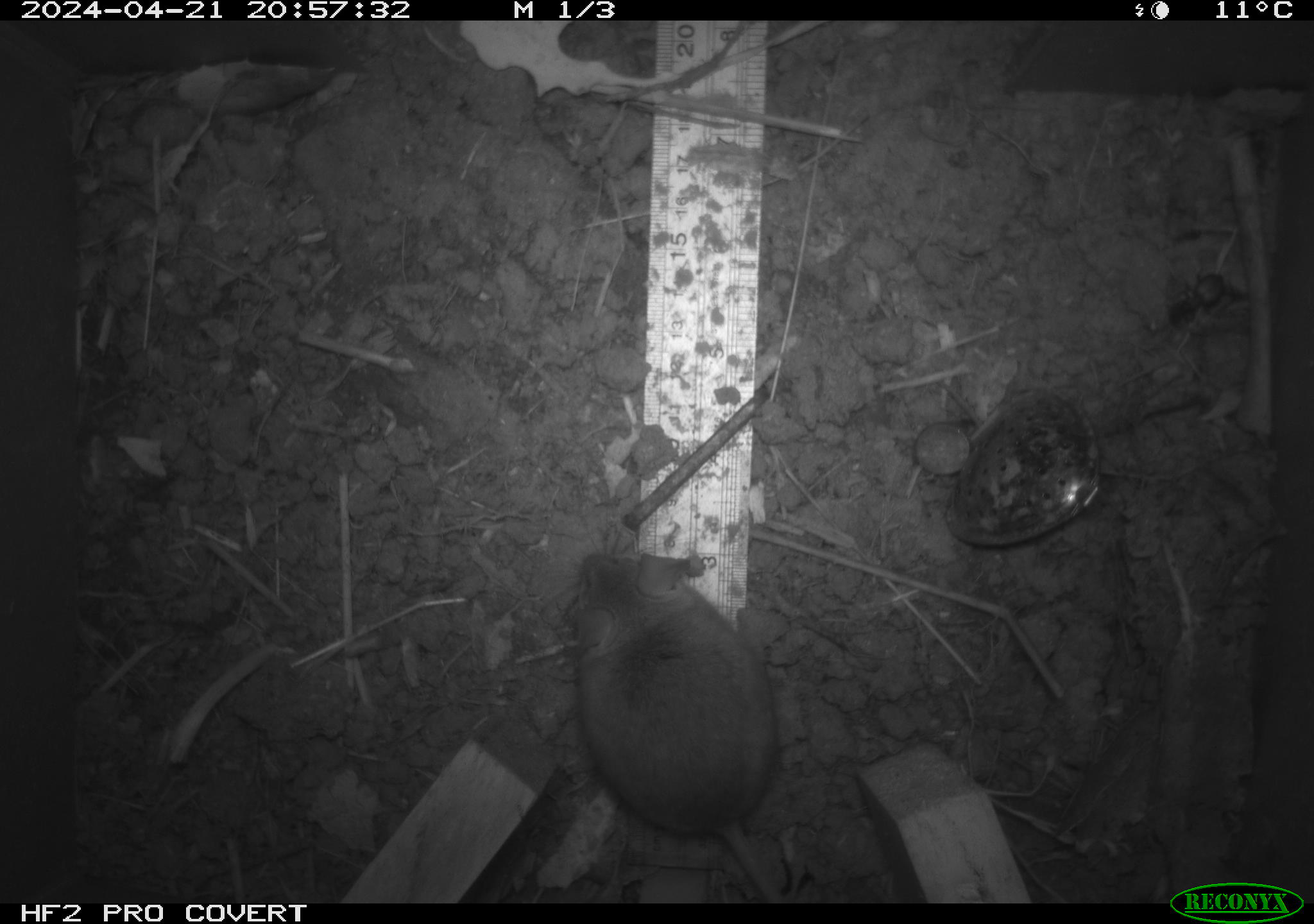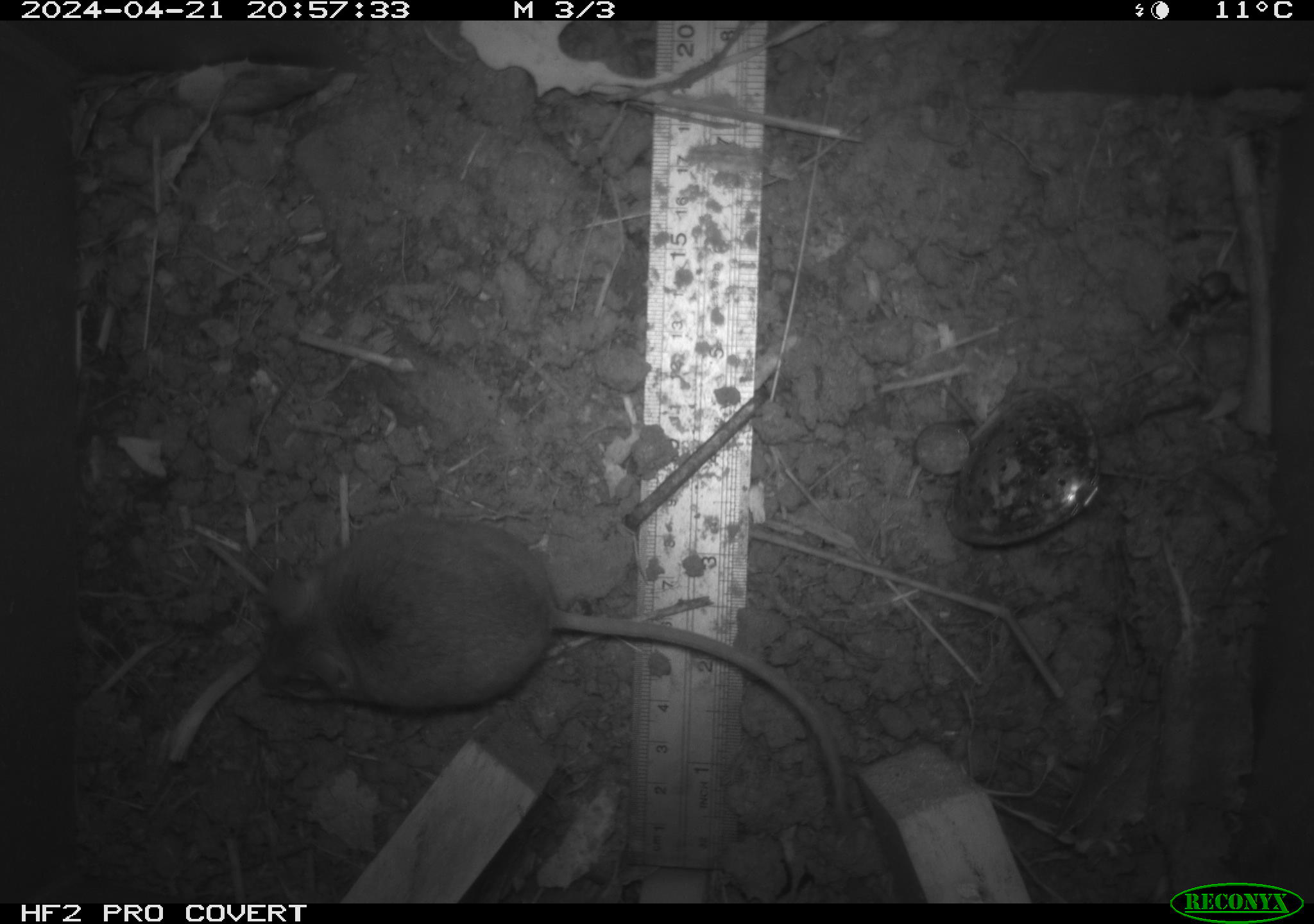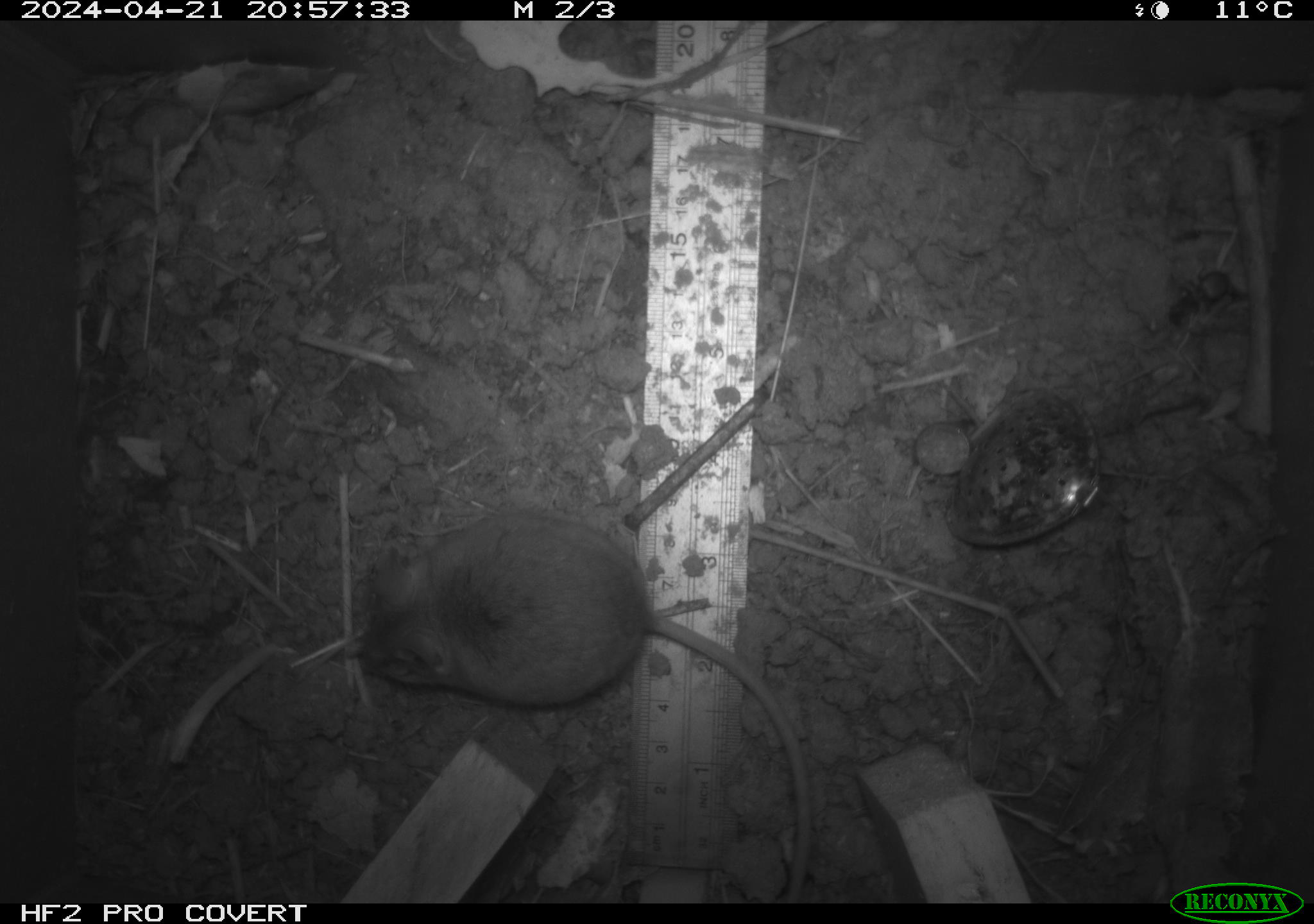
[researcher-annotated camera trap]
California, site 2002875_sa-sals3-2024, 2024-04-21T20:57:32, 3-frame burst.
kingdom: Animalia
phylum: Chordata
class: Mammalia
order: Rodentia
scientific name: Rodentia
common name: mouse species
Mouse species (Rodentia).